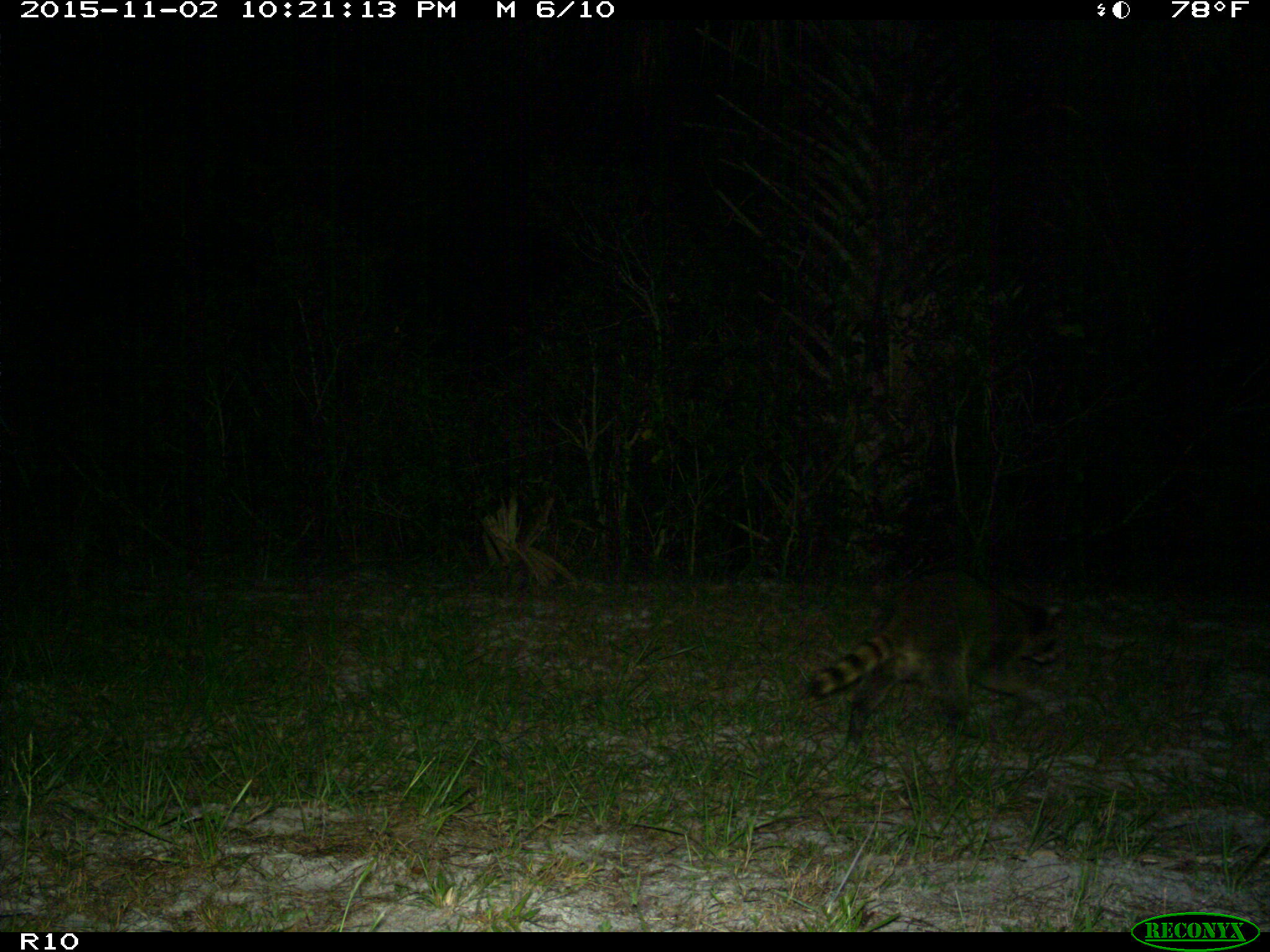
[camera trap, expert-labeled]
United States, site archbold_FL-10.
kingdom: Animalia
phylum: Chordata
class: Mammalia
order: Carnivora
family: Procyonidae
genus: Procyon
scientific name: Procyon lotor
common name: common raccoon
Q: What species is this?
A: Procyon lotor (common raccoon).